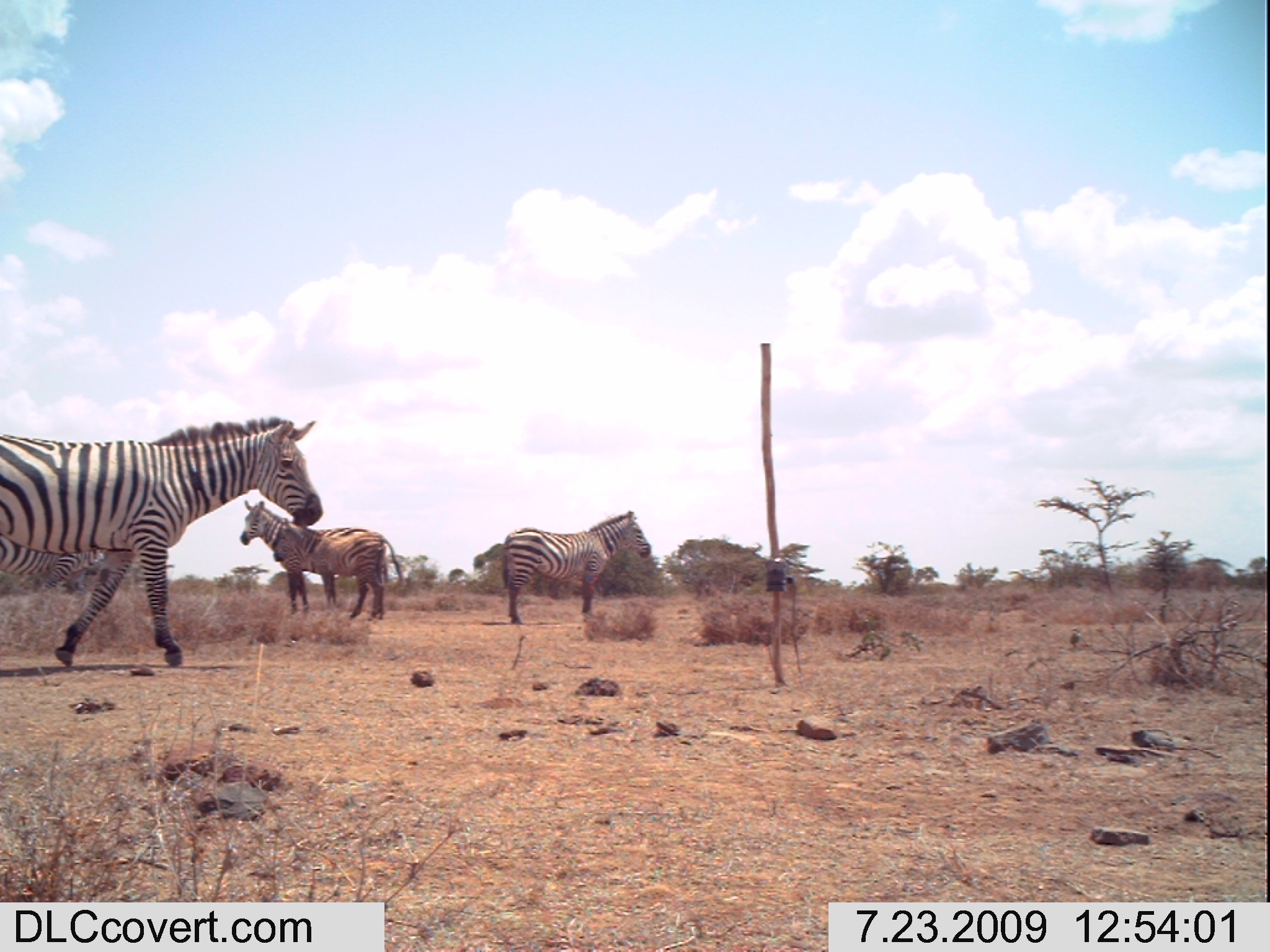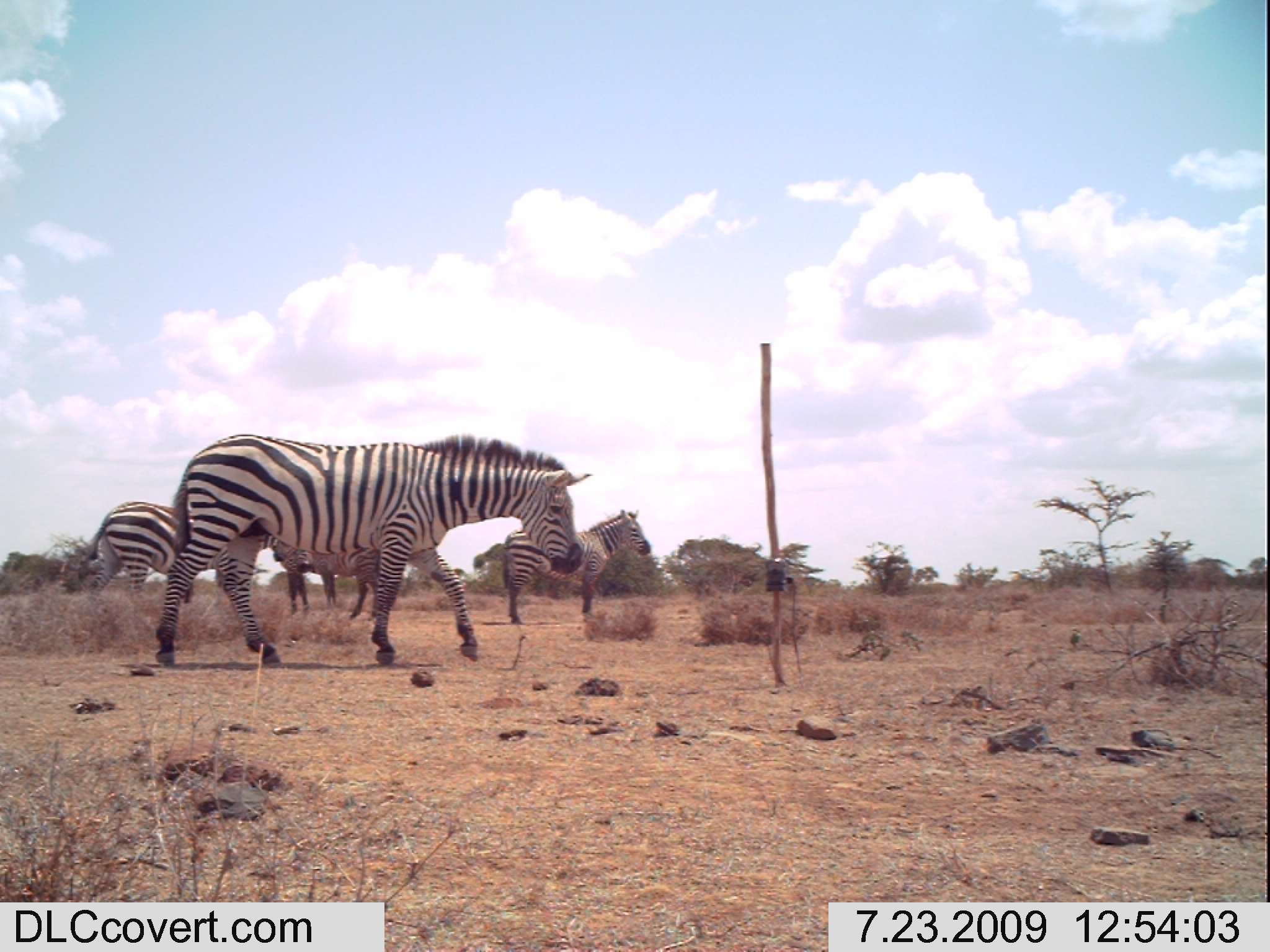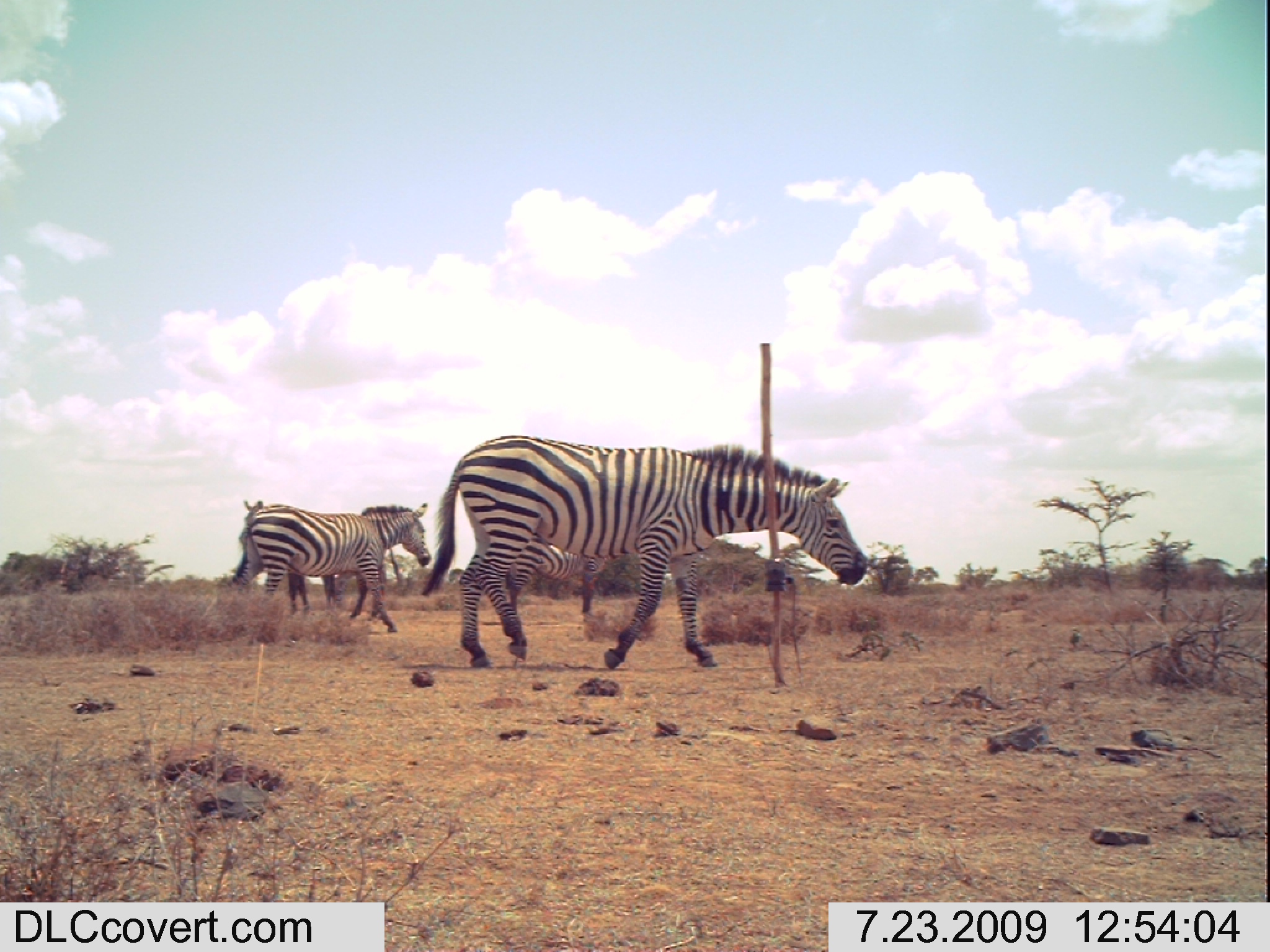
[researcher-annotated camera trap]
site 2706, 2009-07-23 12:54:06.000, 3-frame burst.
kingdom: Animalia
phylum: Chordata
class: Mammalia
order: Perissodactyla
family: Equidae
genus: Equus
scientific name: Equus quagga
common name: plains zebra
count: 5